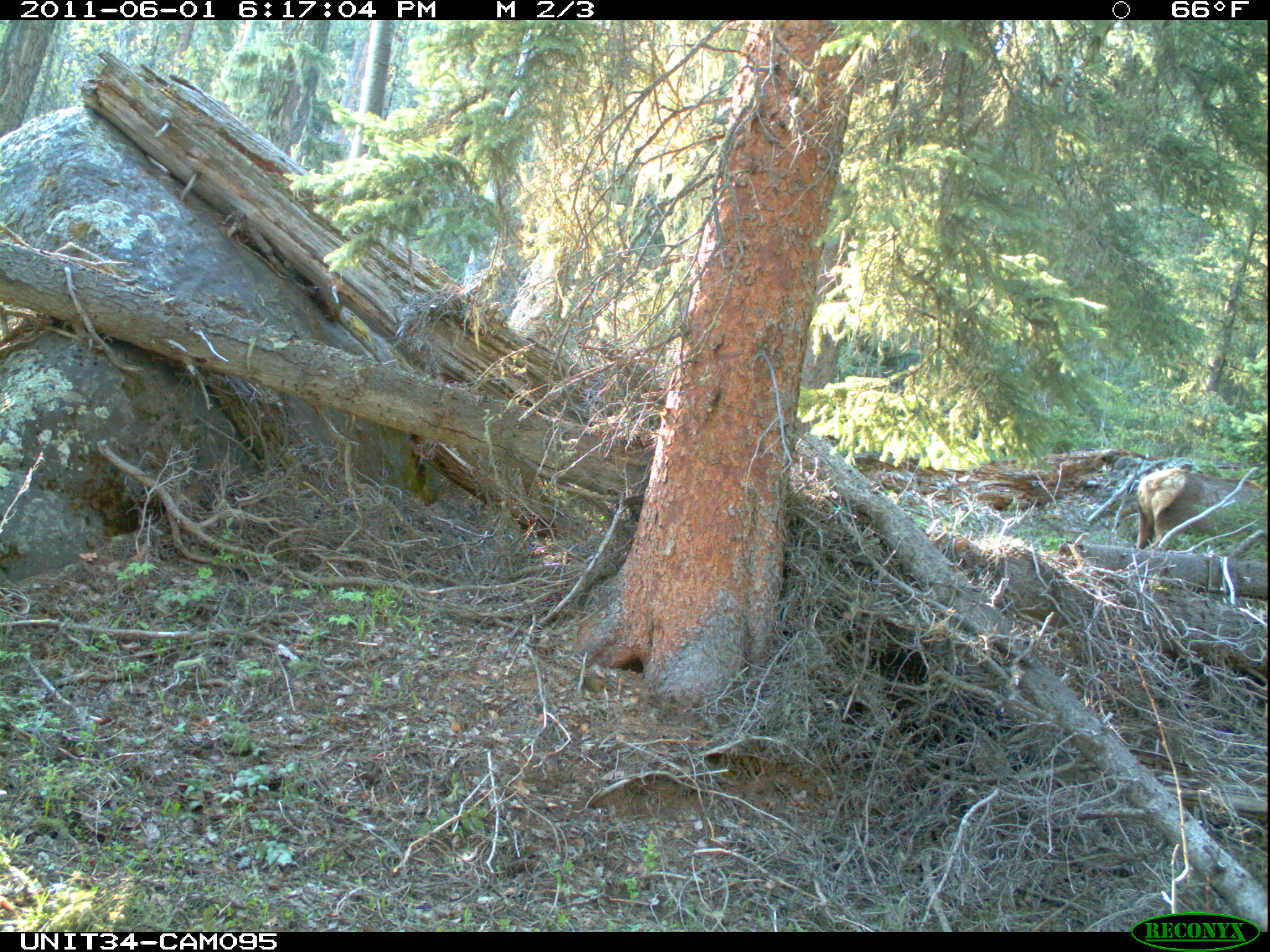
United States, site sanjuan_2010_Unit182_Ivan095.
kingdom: Animalia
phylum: Chordata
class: Mammalia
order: Artiodactyla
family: Cervidae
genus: Cervus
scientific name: Cervus elaphus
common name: red deer